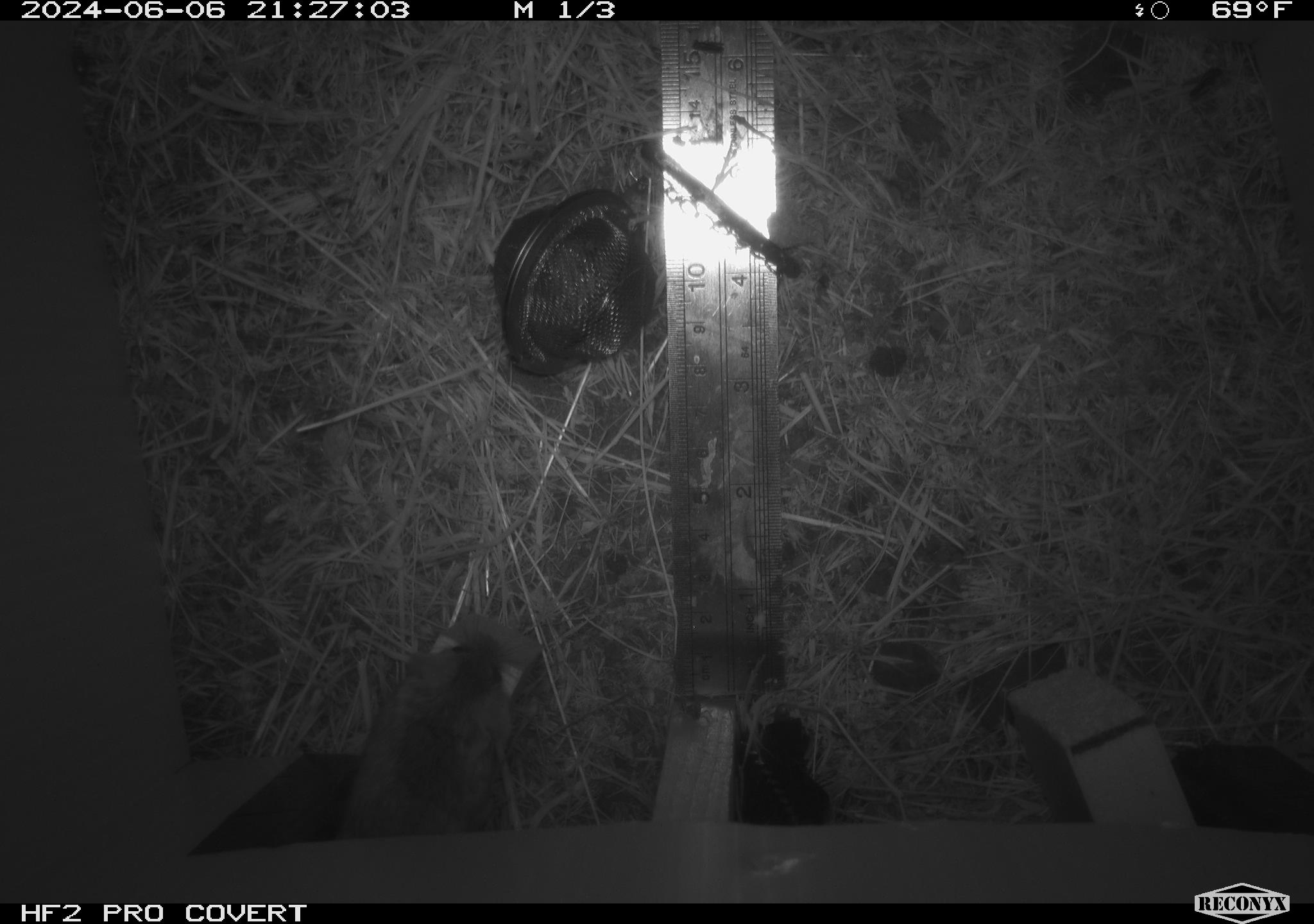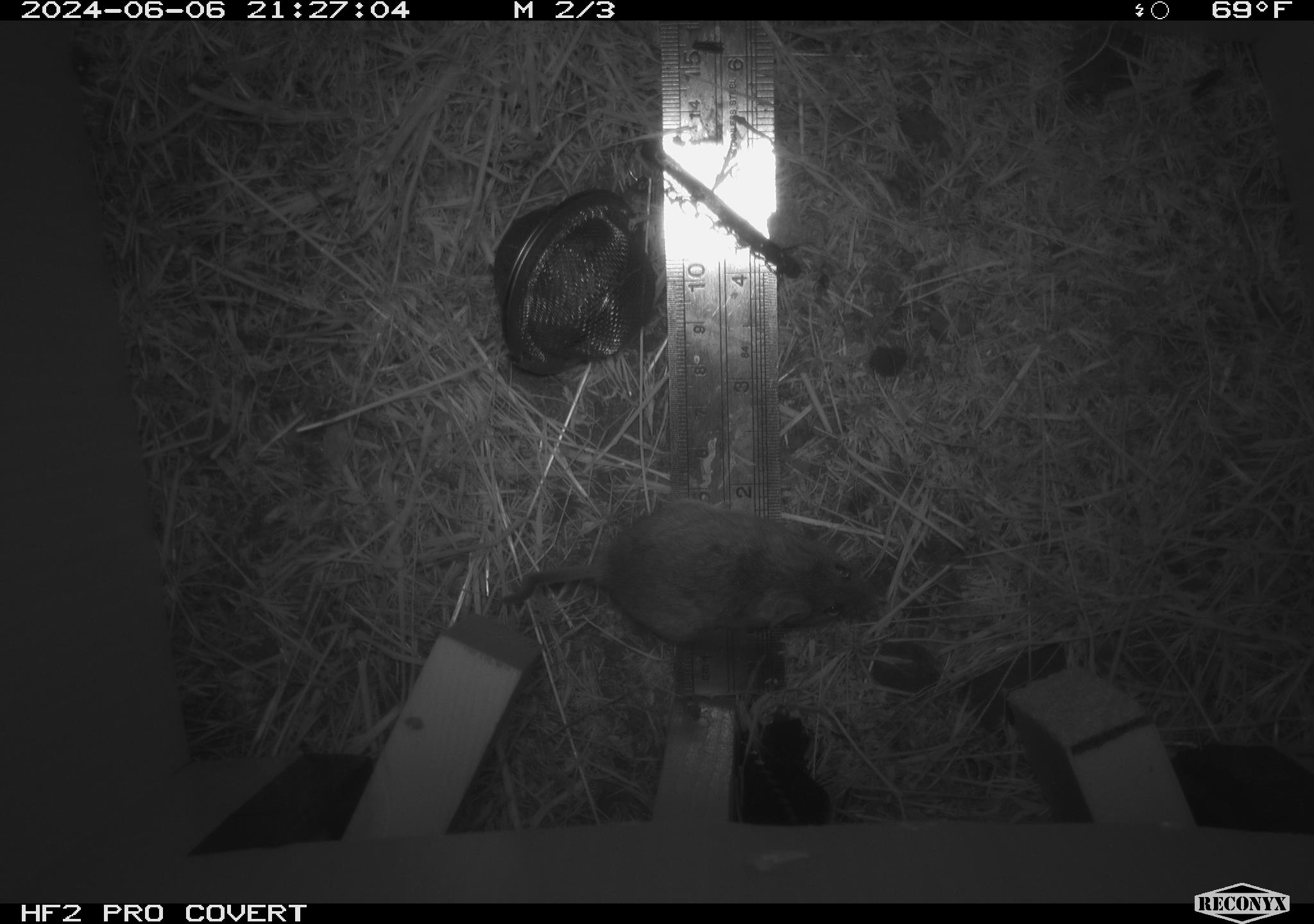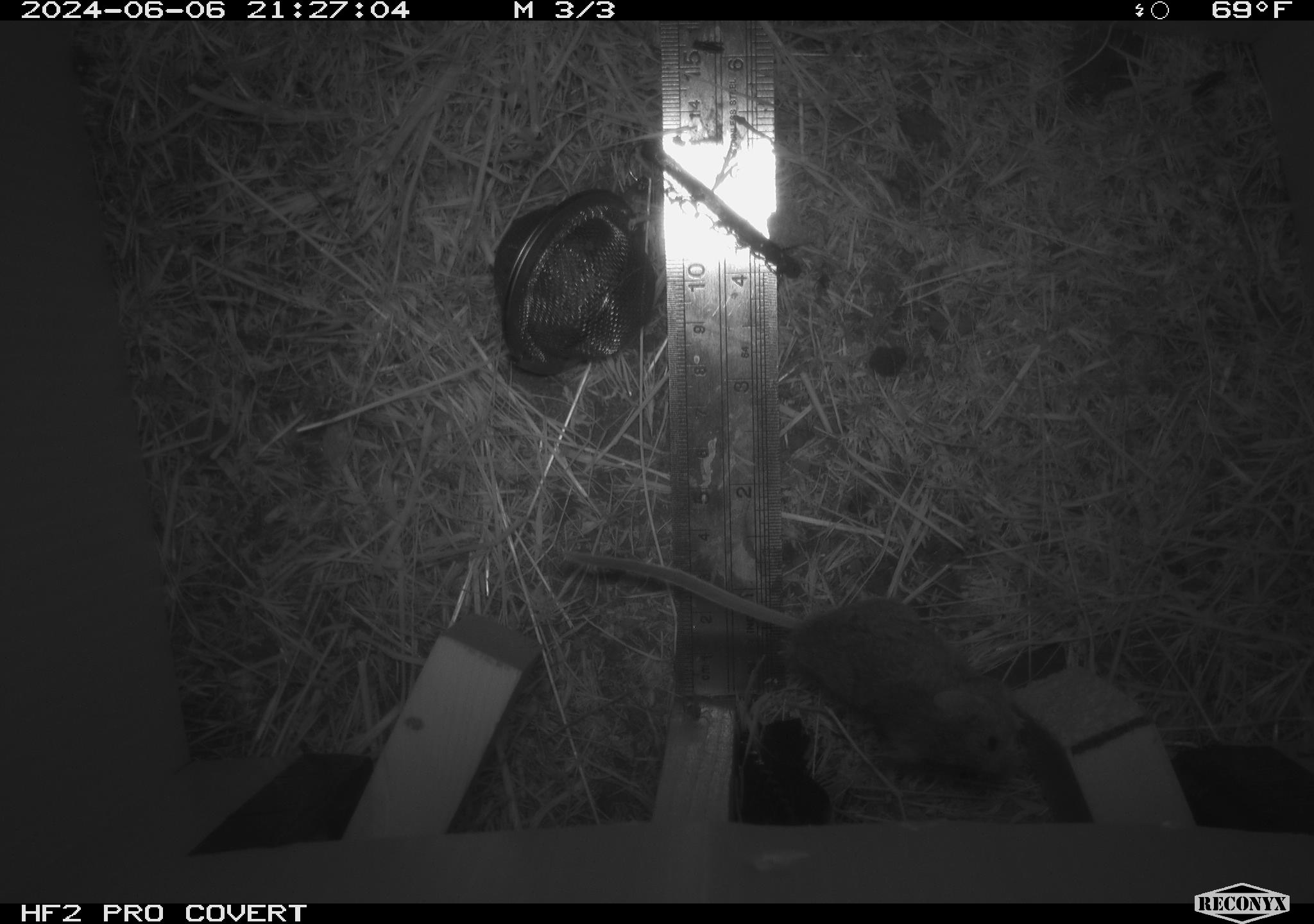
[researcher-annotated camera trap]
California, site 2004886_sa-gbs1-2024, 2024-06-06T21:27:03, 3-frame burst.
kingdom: Animalia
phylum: Chordata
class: Mammalia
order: Rodentia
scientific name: Rodentia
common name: mouse species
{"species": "mouse species (Rodentia)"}